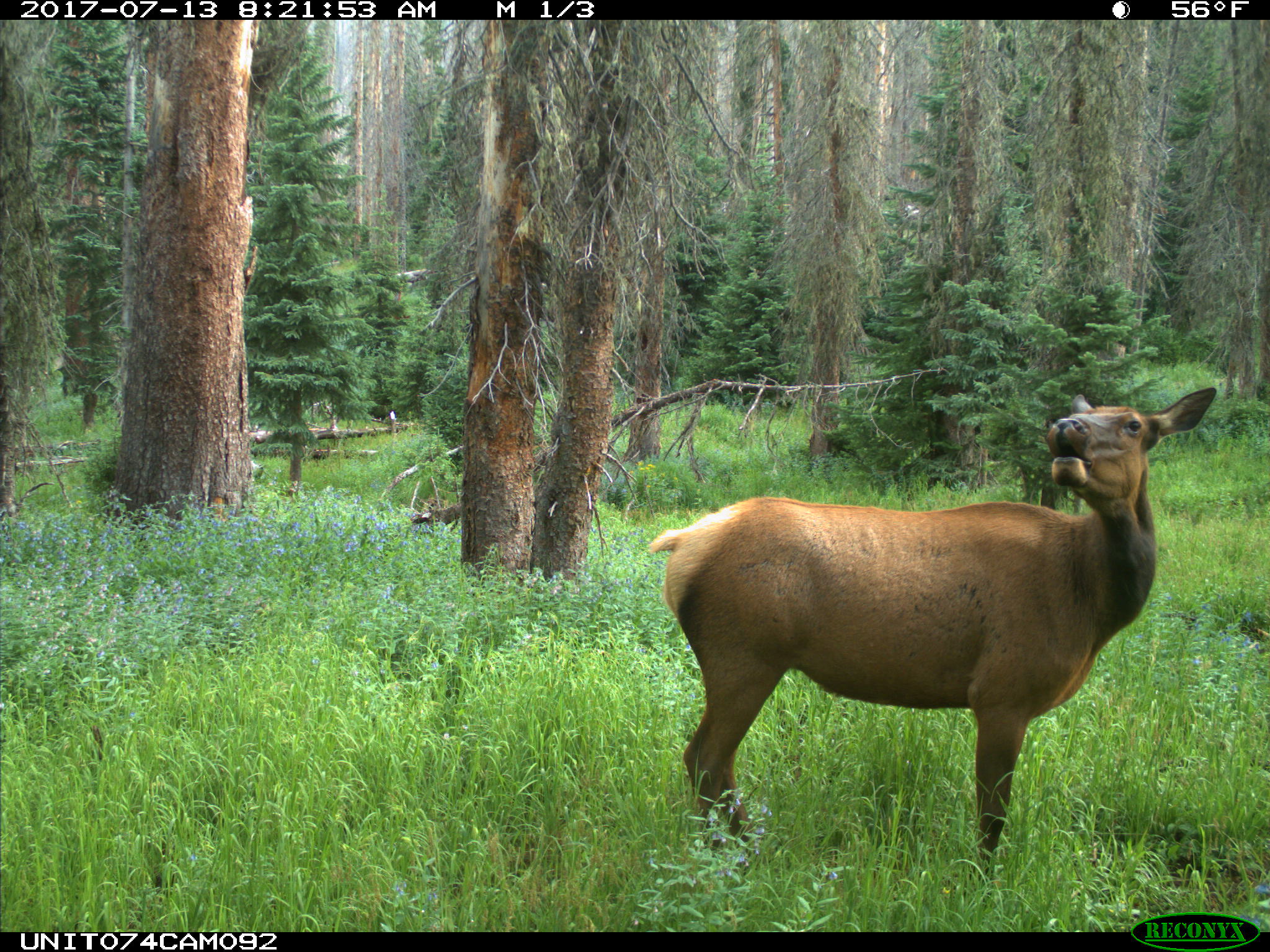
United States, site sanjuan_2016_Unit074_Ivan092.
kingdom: Animalia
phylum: Chordata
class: Mammalia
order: Artiodactyla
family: Cervidae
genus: Cervus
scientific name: Cervus elaphus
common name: red deer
Cervus elaphus (red deer).